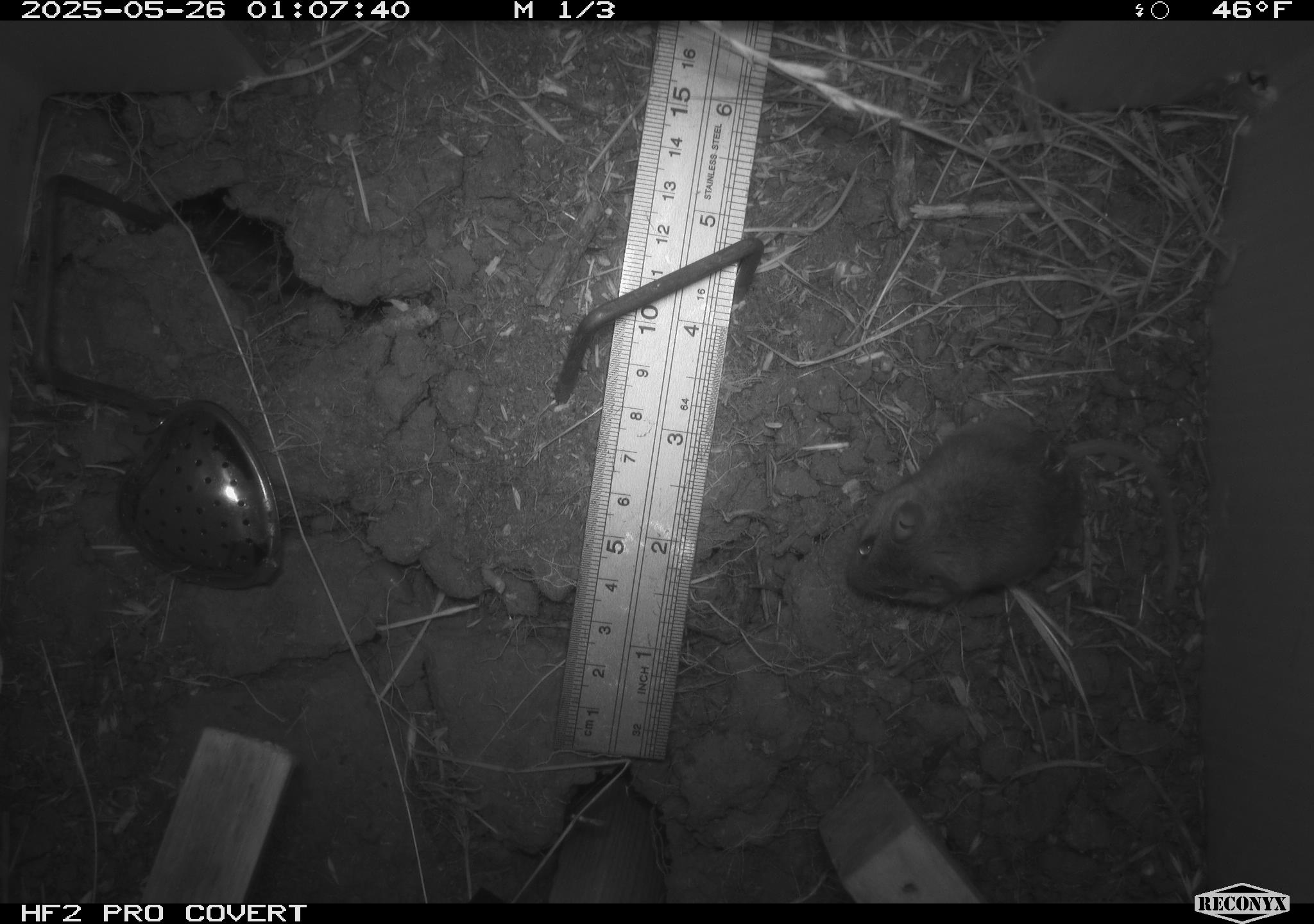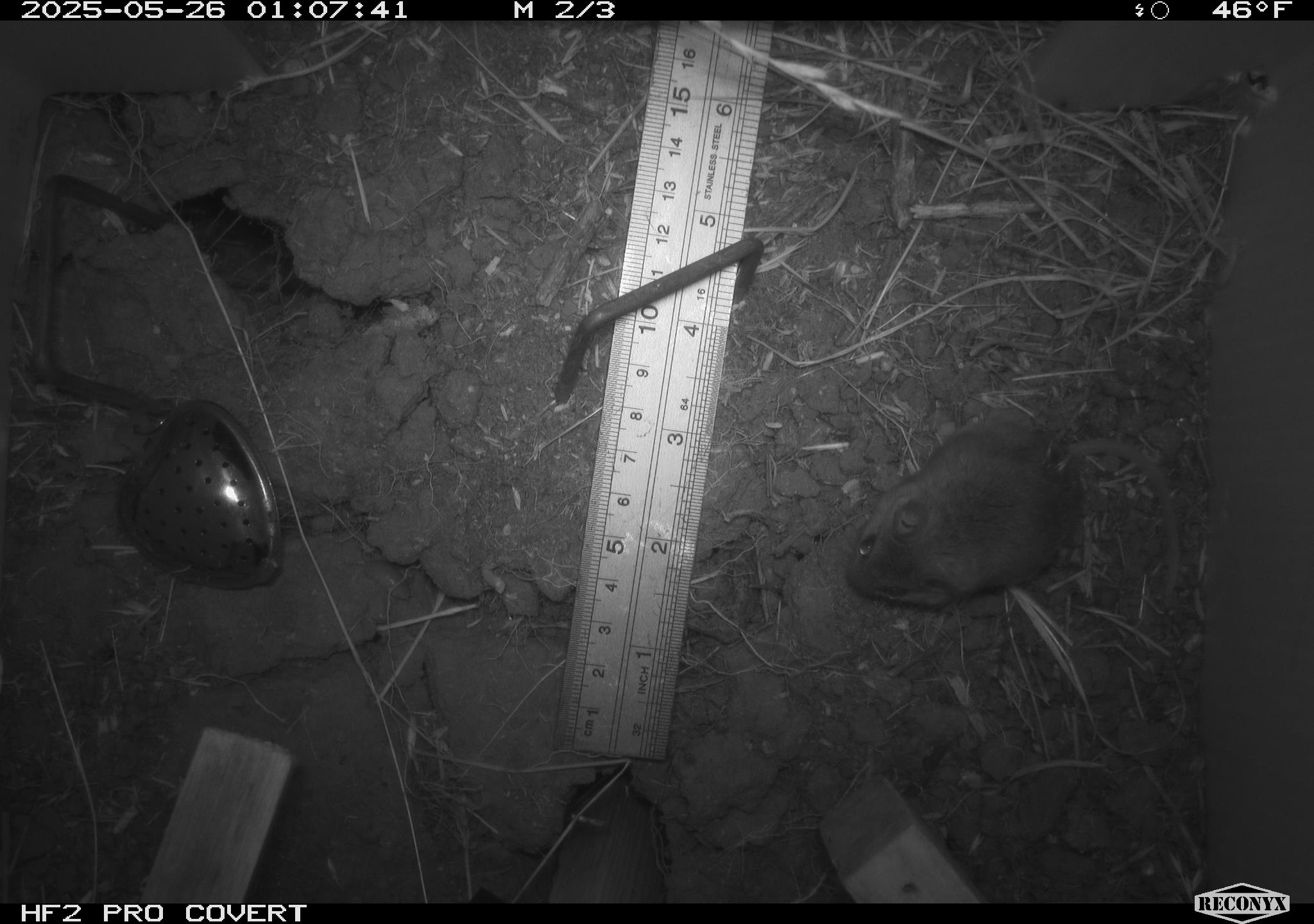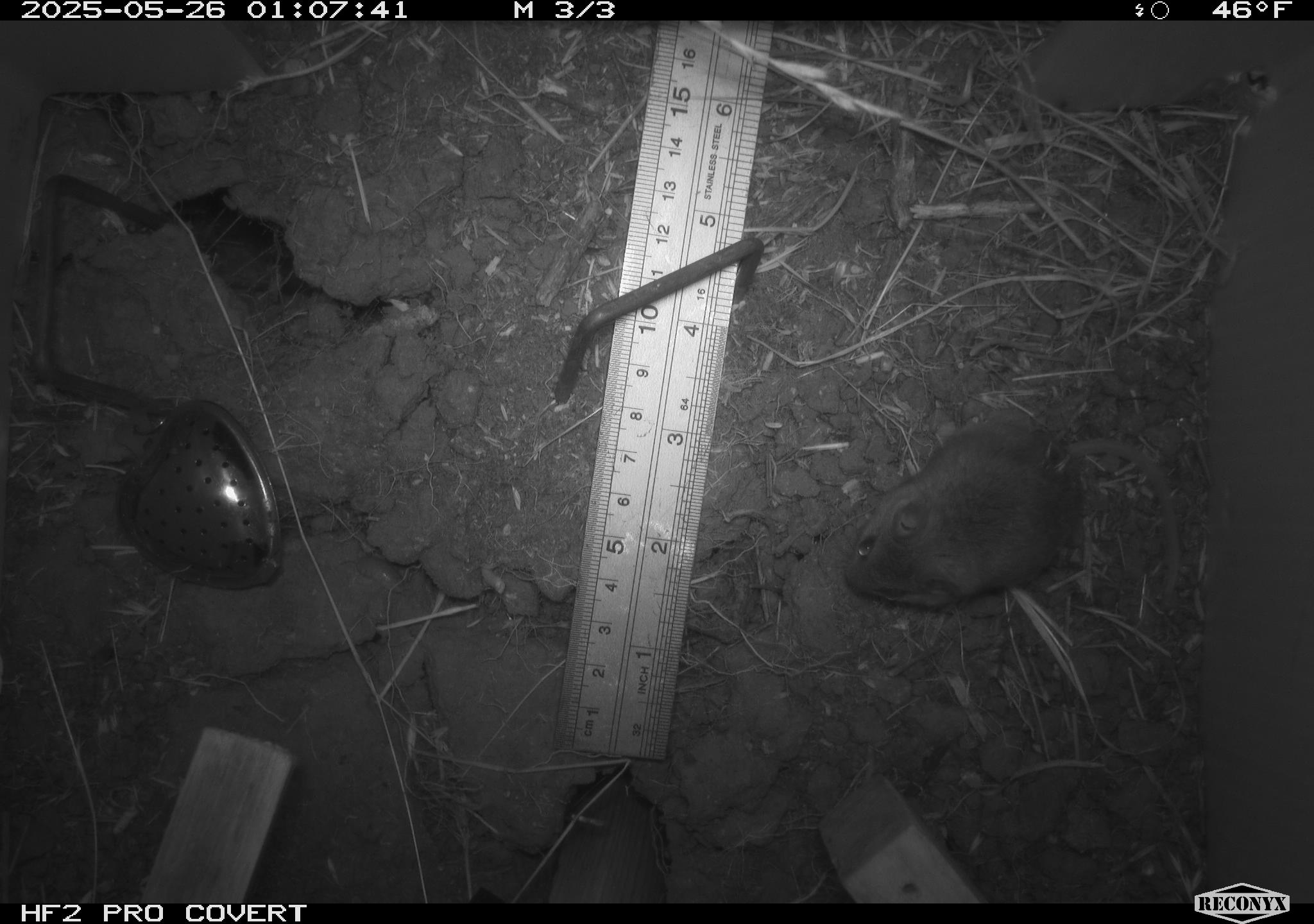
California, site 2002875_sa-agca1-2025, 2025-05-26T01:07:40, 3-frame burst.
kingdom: Animalia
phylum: Chordata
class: Mammalia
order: Rodentia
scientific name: Rodentia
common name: mouse species